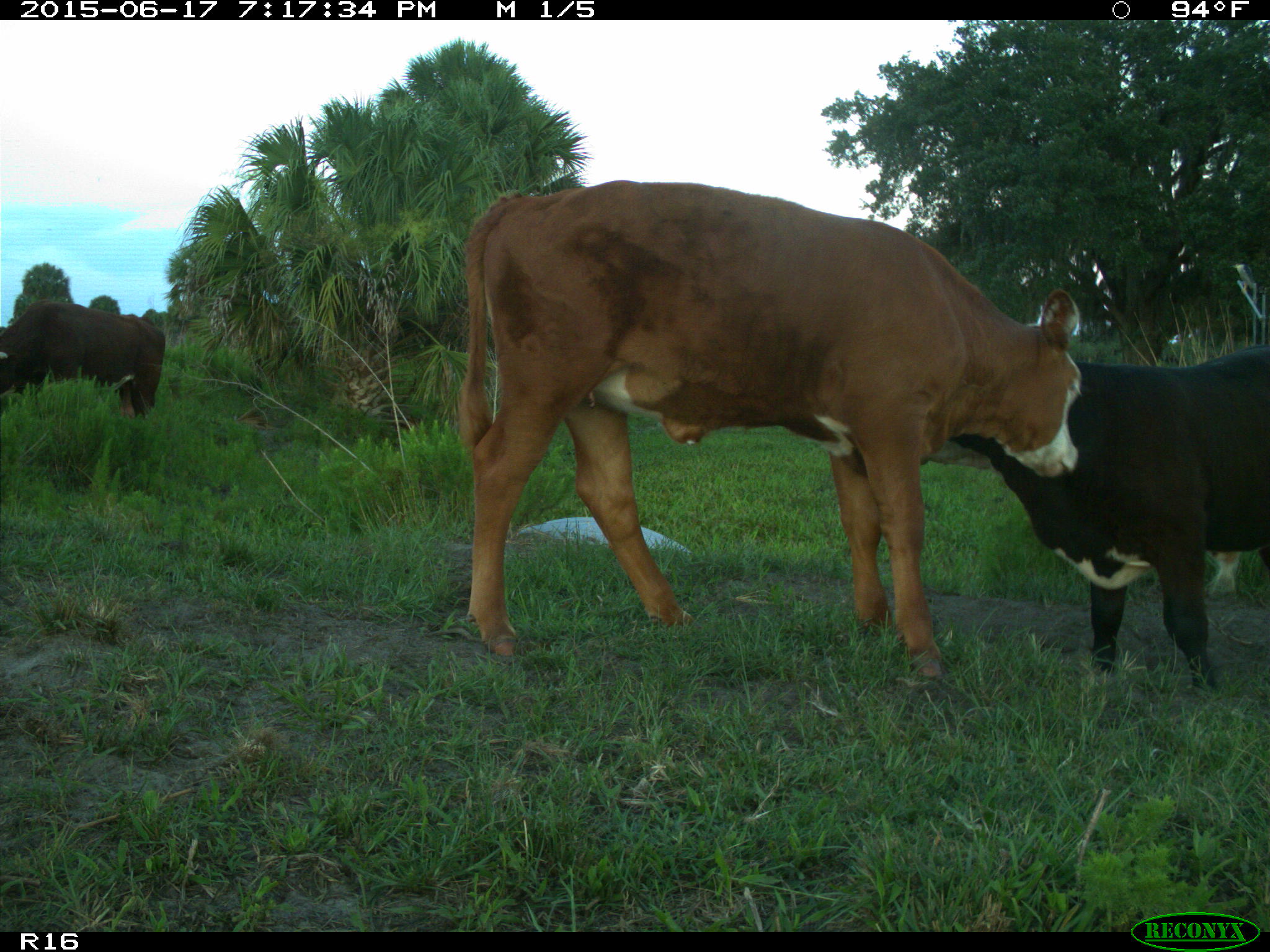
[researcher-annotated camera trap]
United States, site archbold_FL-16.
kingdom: Animalia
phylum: Chordata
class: Mammalia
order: Artiodactyla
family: Bovidae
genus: Bos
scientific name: Bos taurus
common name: domestic cow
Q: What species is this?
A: Bos taurus (domestic cow).